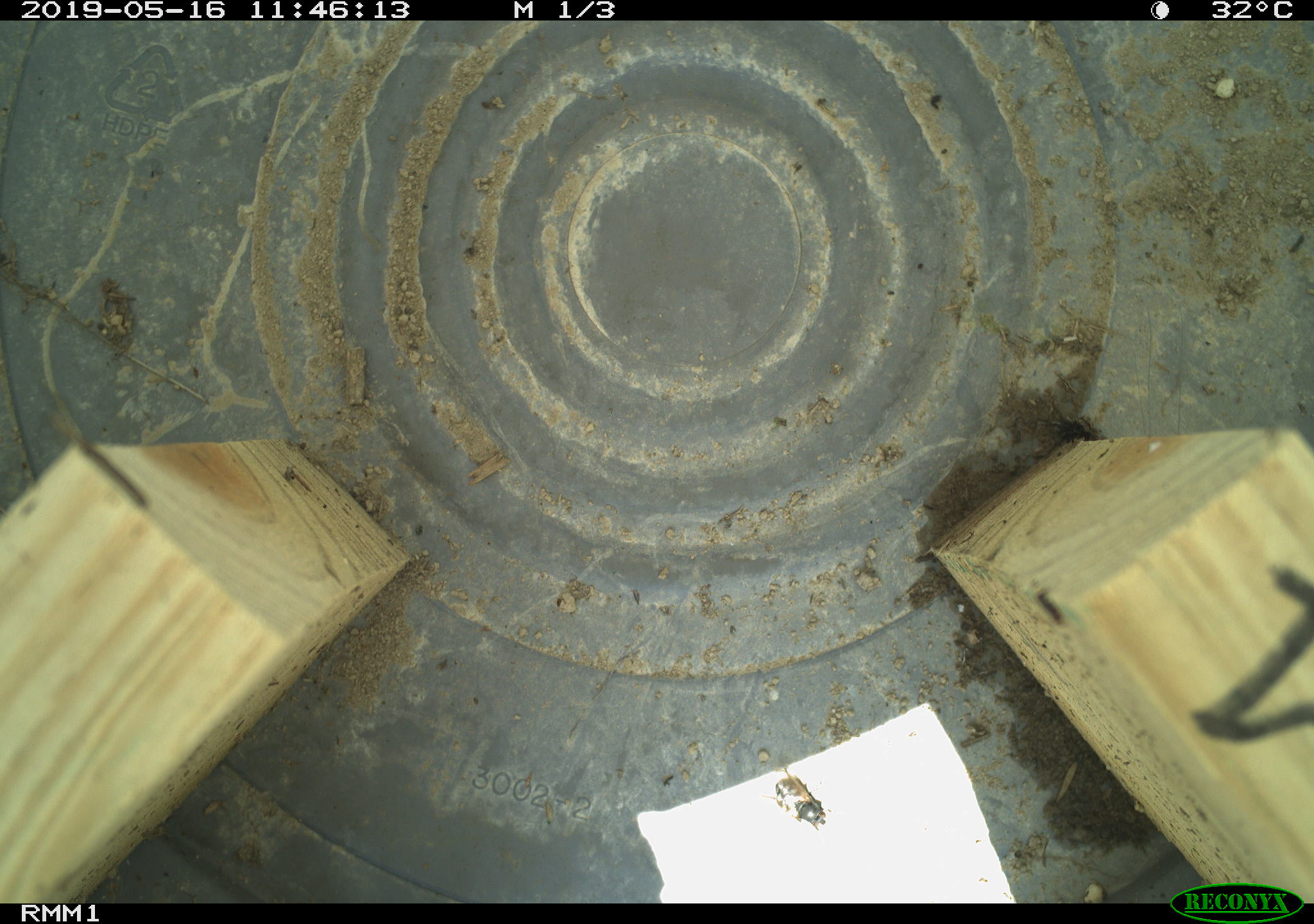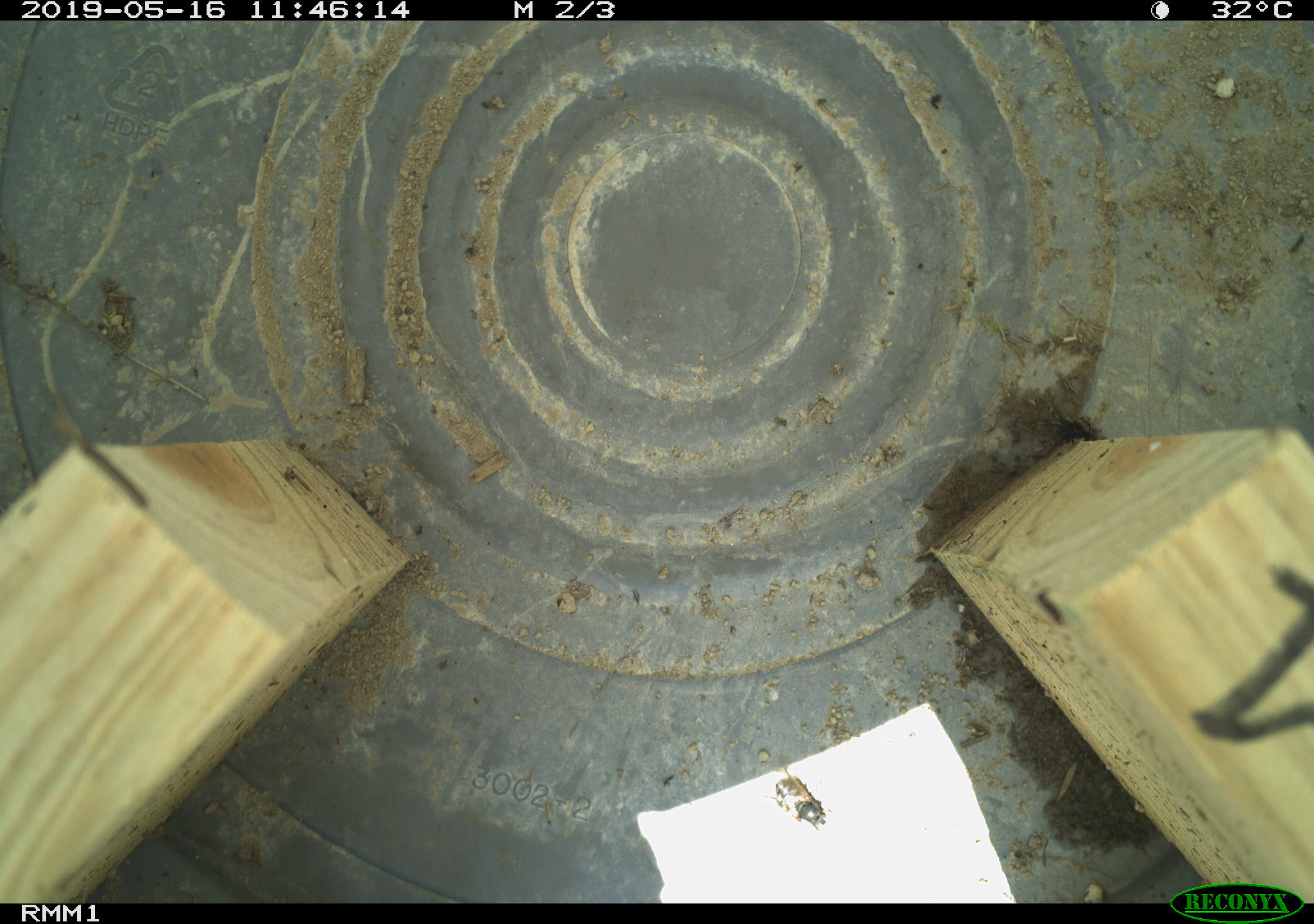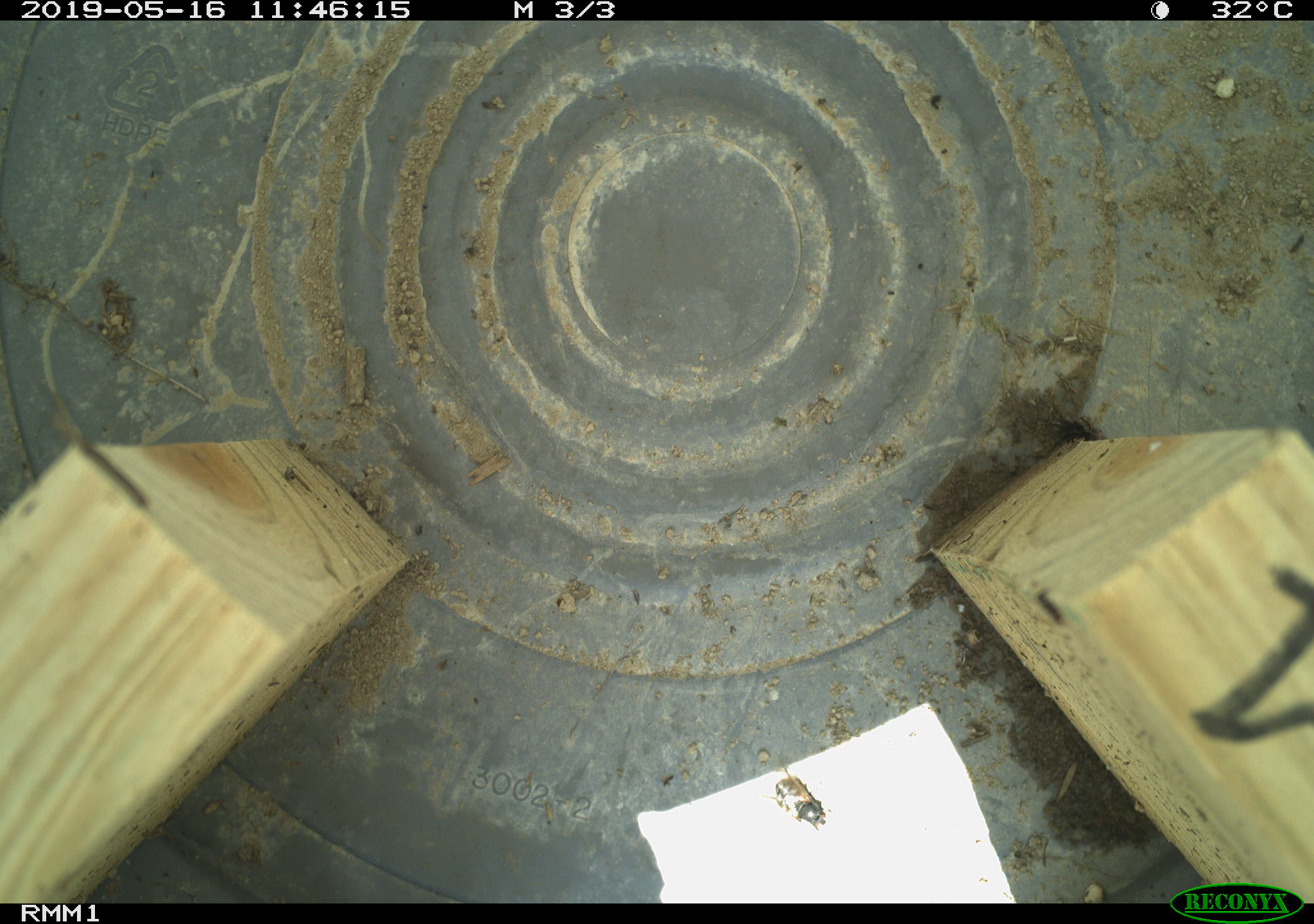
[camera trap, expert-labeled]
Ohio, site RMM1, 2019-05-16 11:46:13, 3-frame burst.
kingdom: Animalia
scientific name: Animalia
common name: animal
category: invertebrate